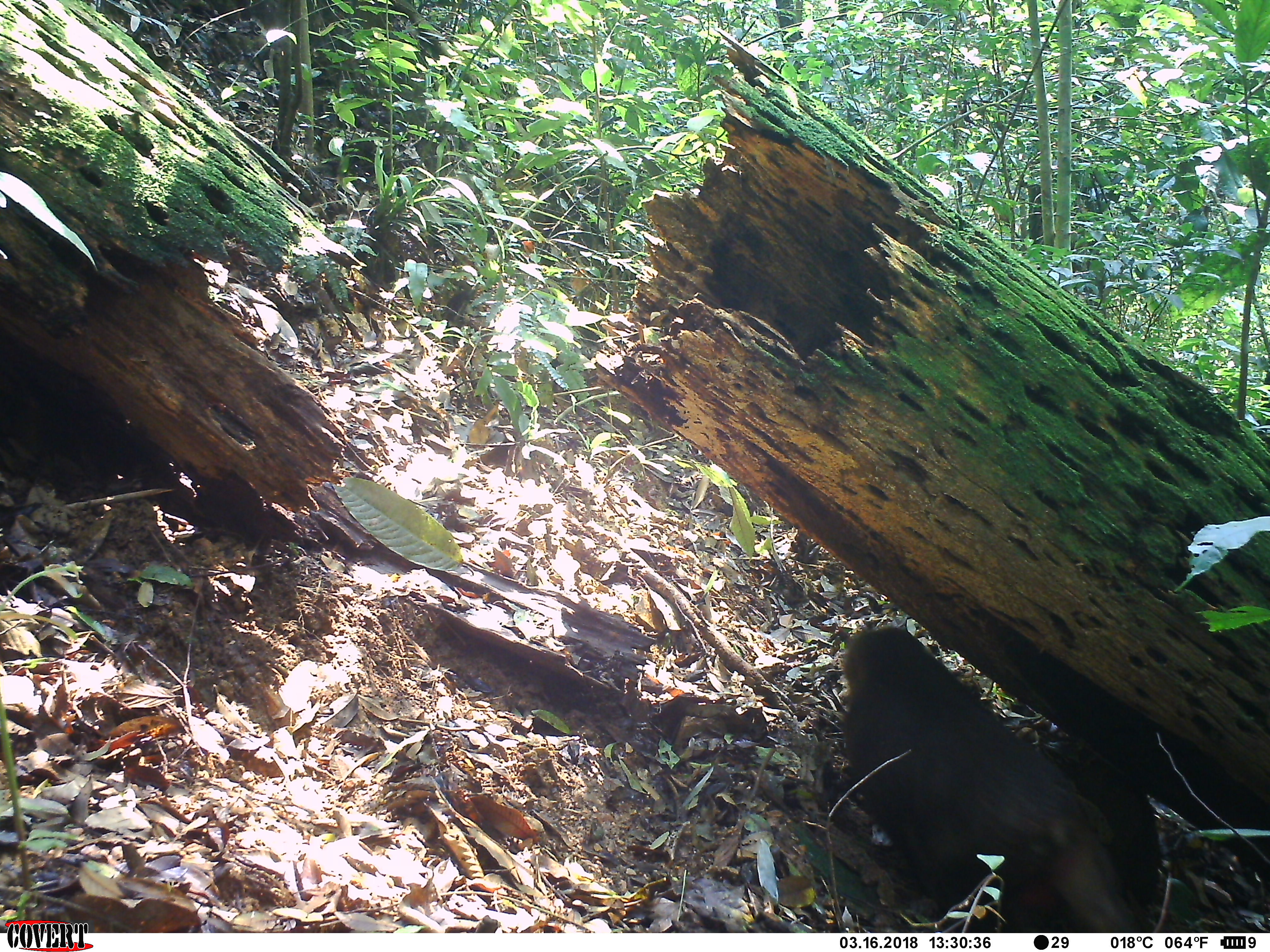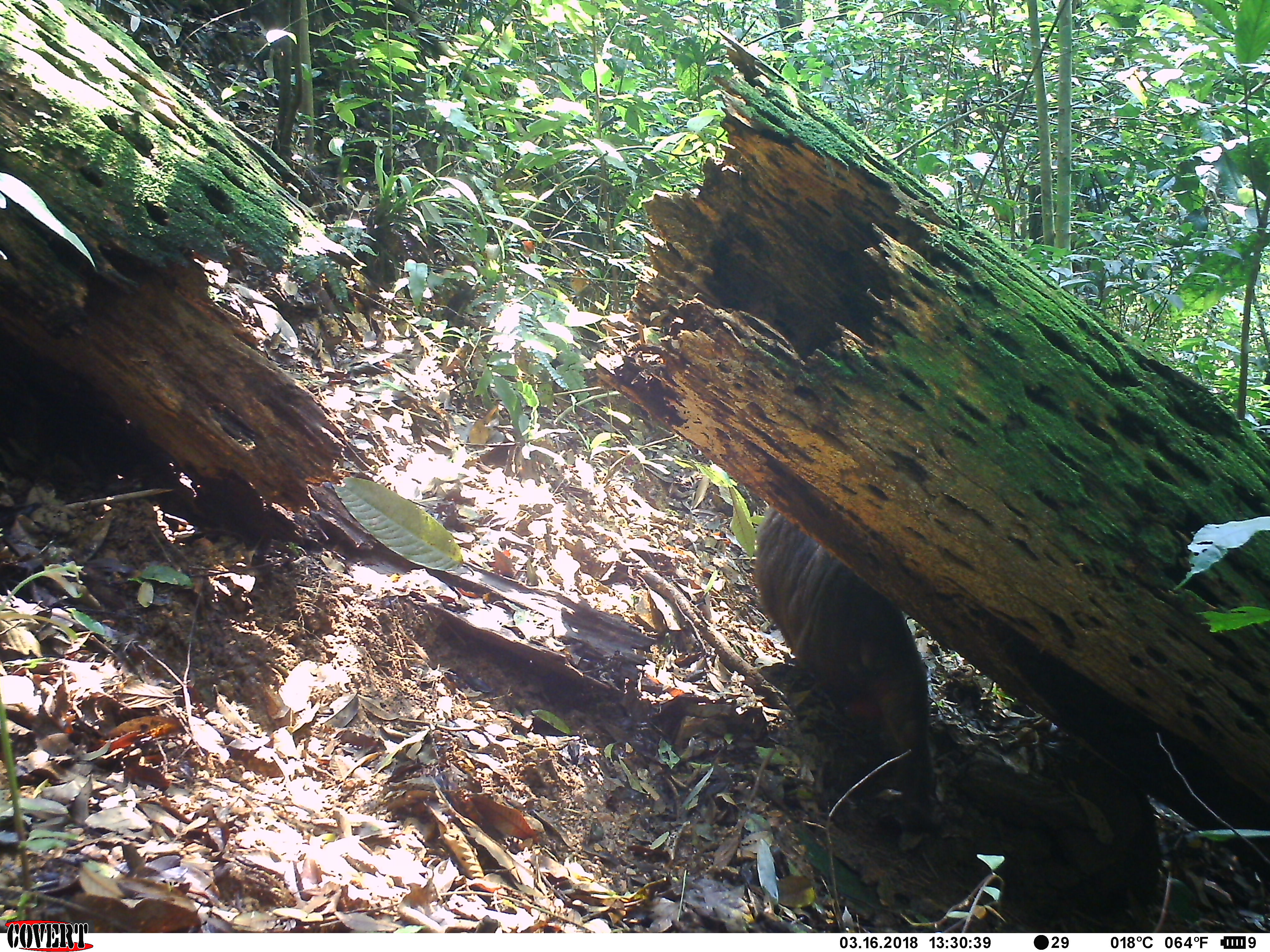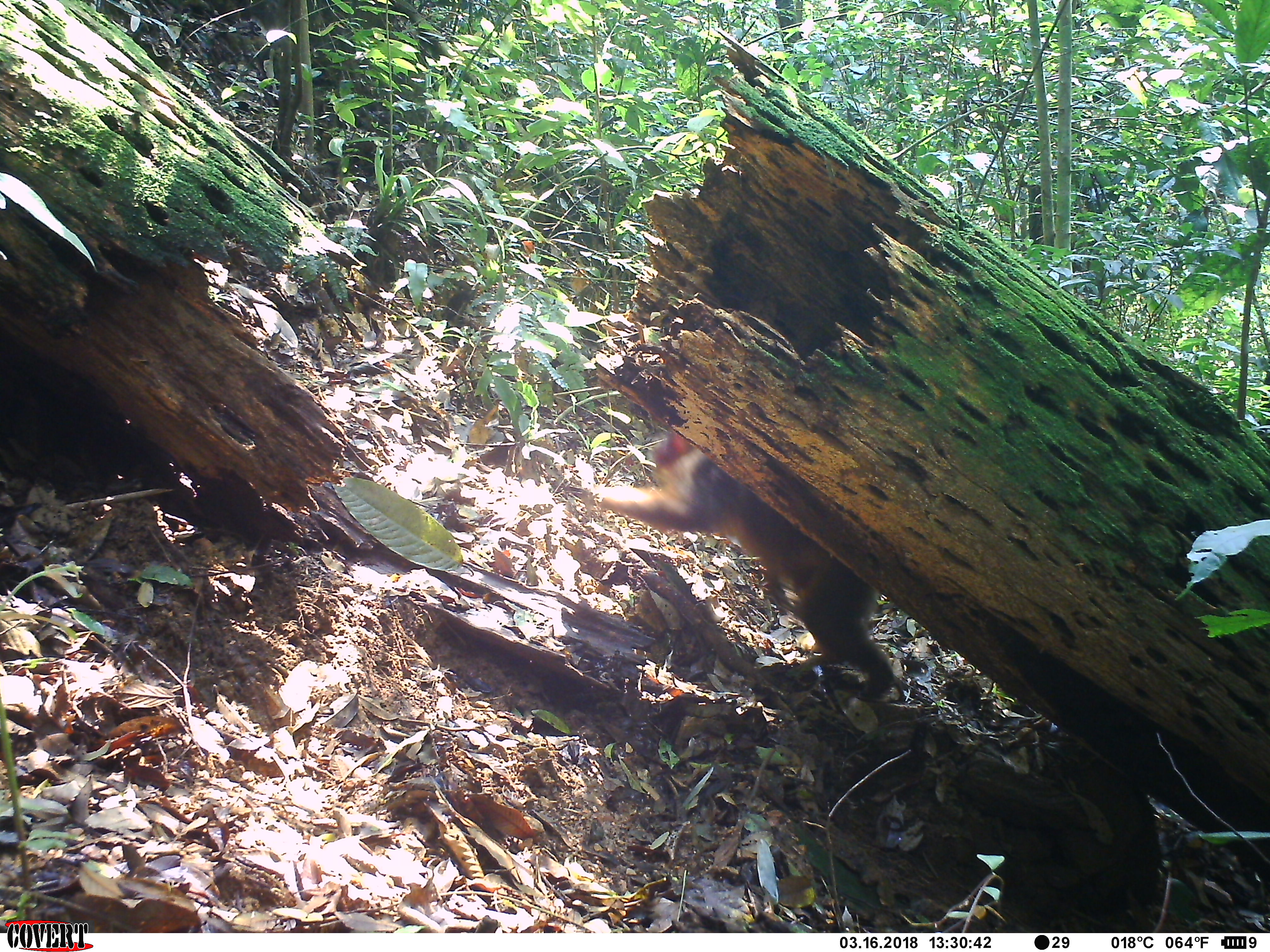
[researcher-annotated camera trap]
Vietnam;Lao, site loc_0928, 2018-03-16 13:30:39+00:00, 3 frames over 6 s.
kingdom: Animalia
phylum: Chordata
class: Mammalia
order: Primates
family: Cercopithecidae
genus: Macaca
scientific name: Macaca arctoides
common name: stump-tailed macaque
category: stump tailed macaque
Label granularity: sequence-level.